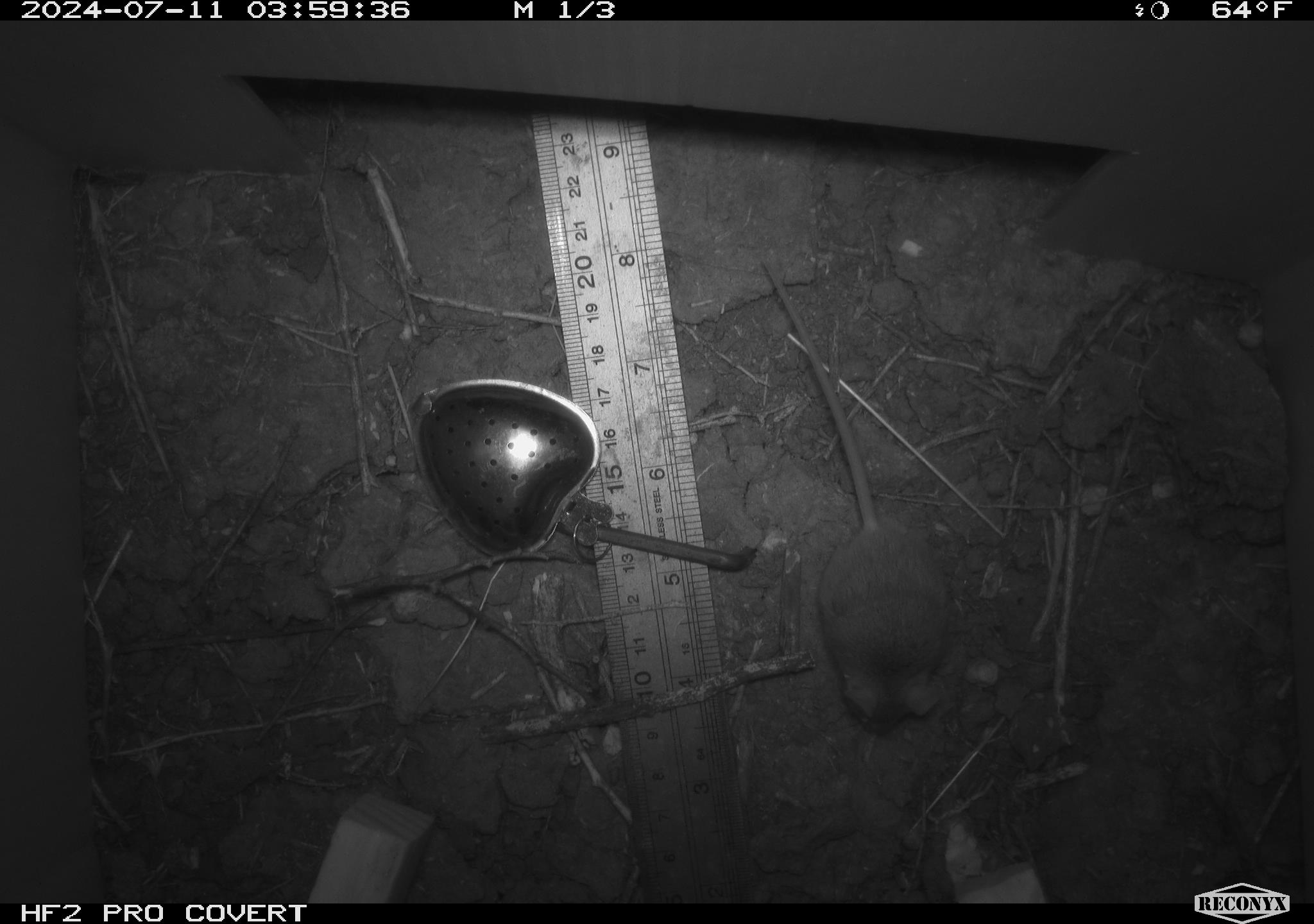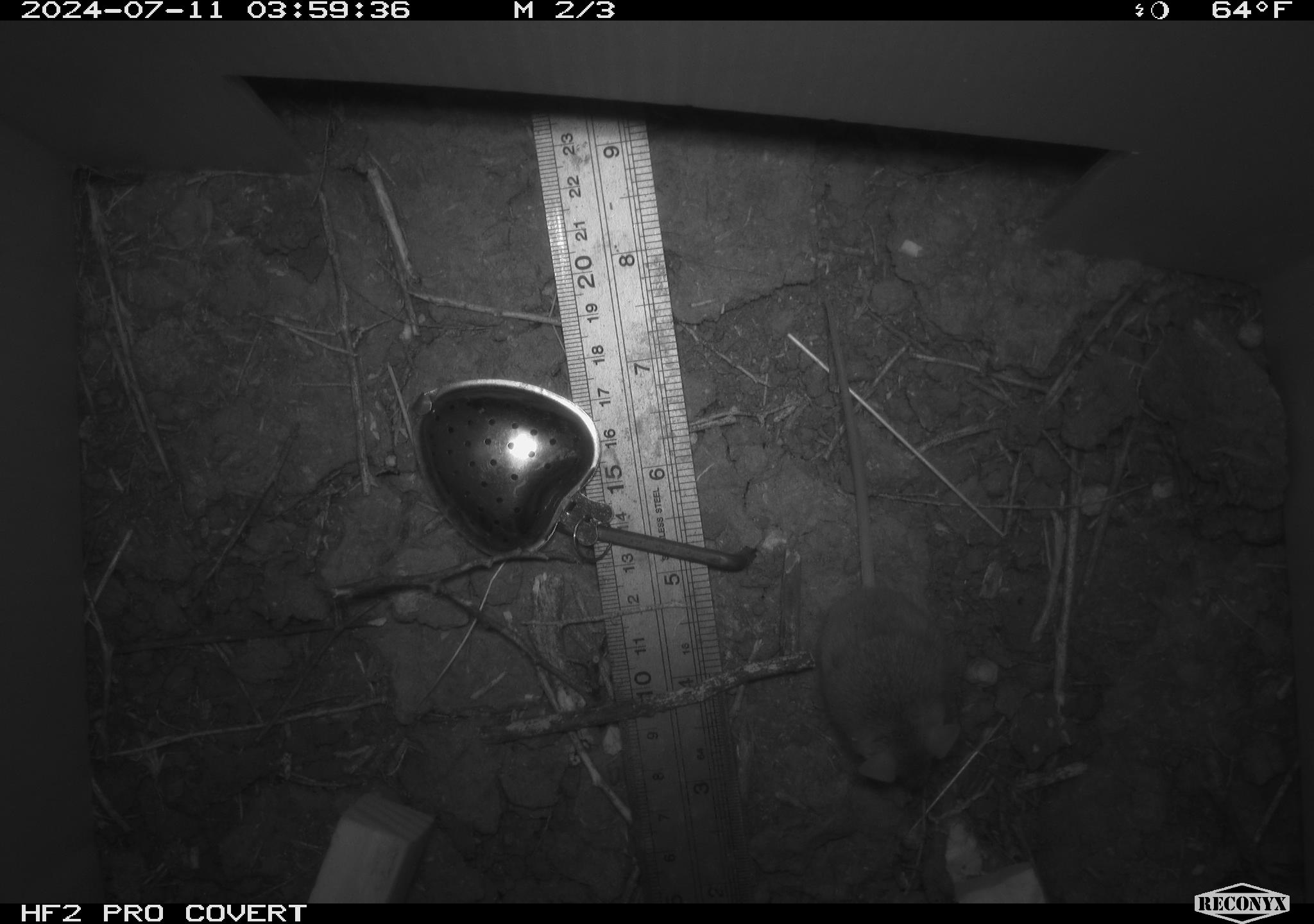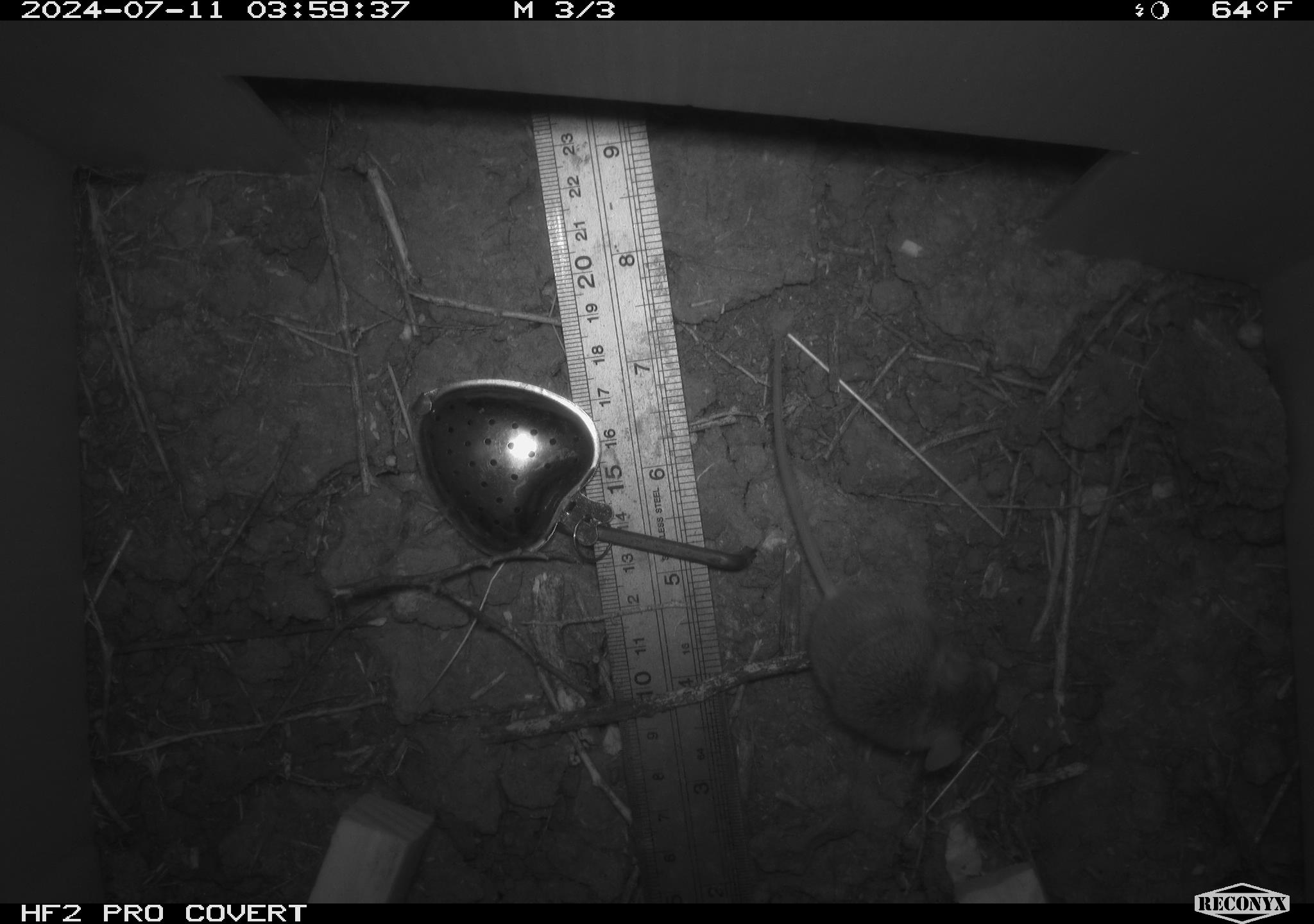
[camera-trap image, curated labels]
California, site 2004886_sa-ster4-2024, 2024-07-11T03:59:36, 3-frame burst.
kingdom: Animalia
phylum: Chordata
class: Mammalia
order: Rodentia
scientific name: Rodentia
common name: mouse species